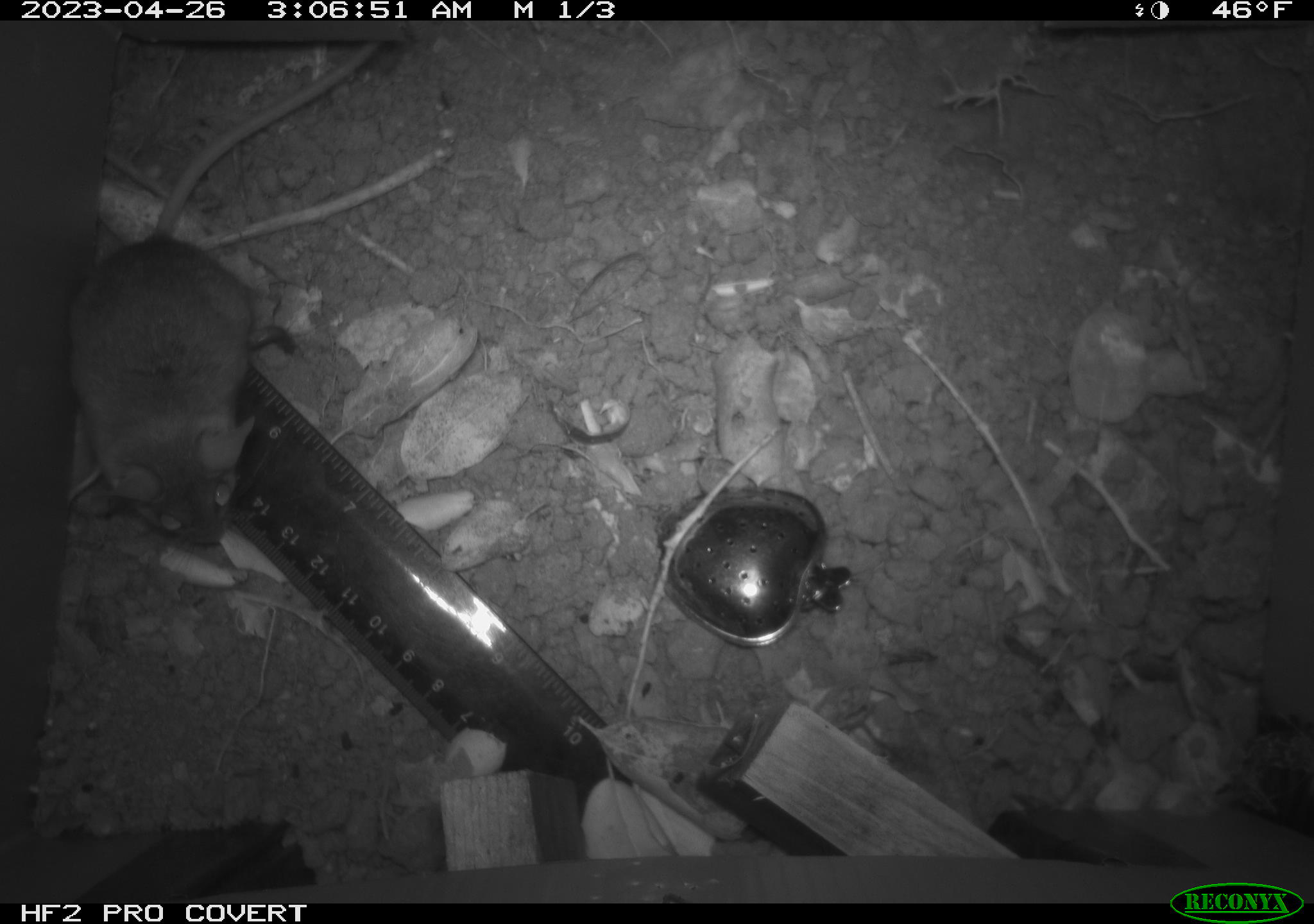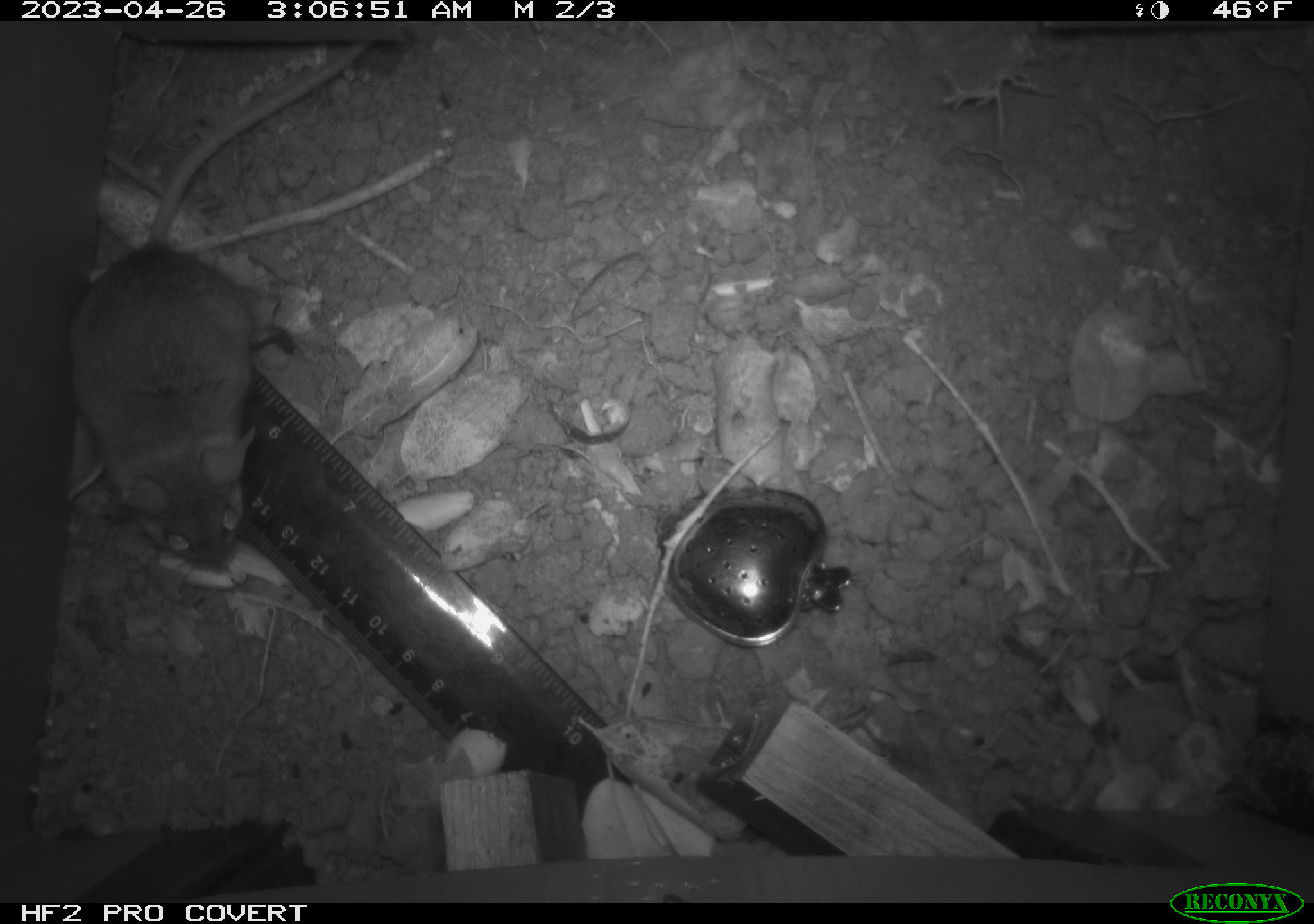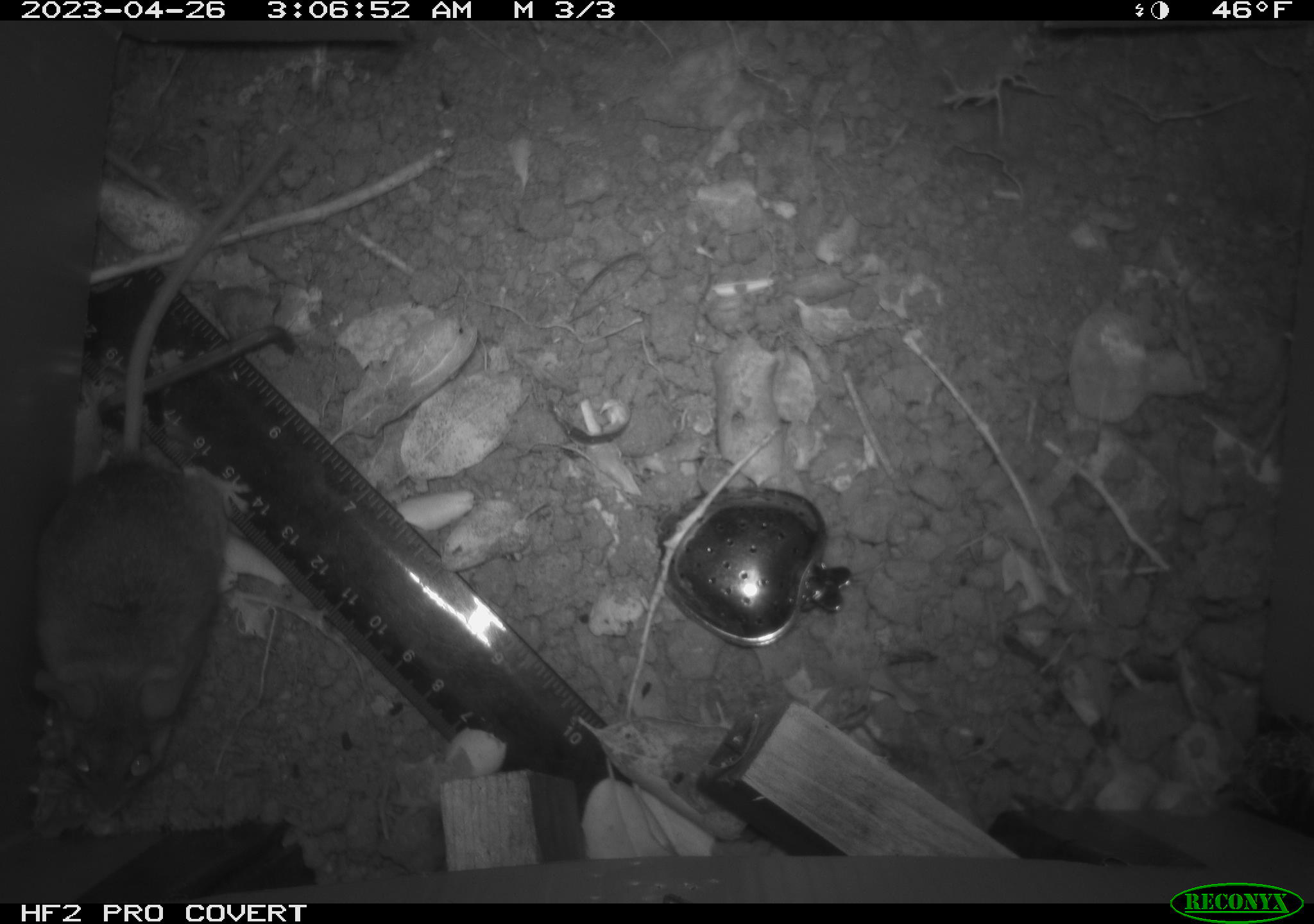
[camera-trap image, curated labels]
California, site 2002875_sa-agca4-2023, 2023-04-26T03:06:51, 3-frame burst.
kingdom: Animalia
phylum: Chordata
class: Mammalia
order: Rodentia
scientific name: Rodentia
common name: mouse species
Mouse species (Rodentia).